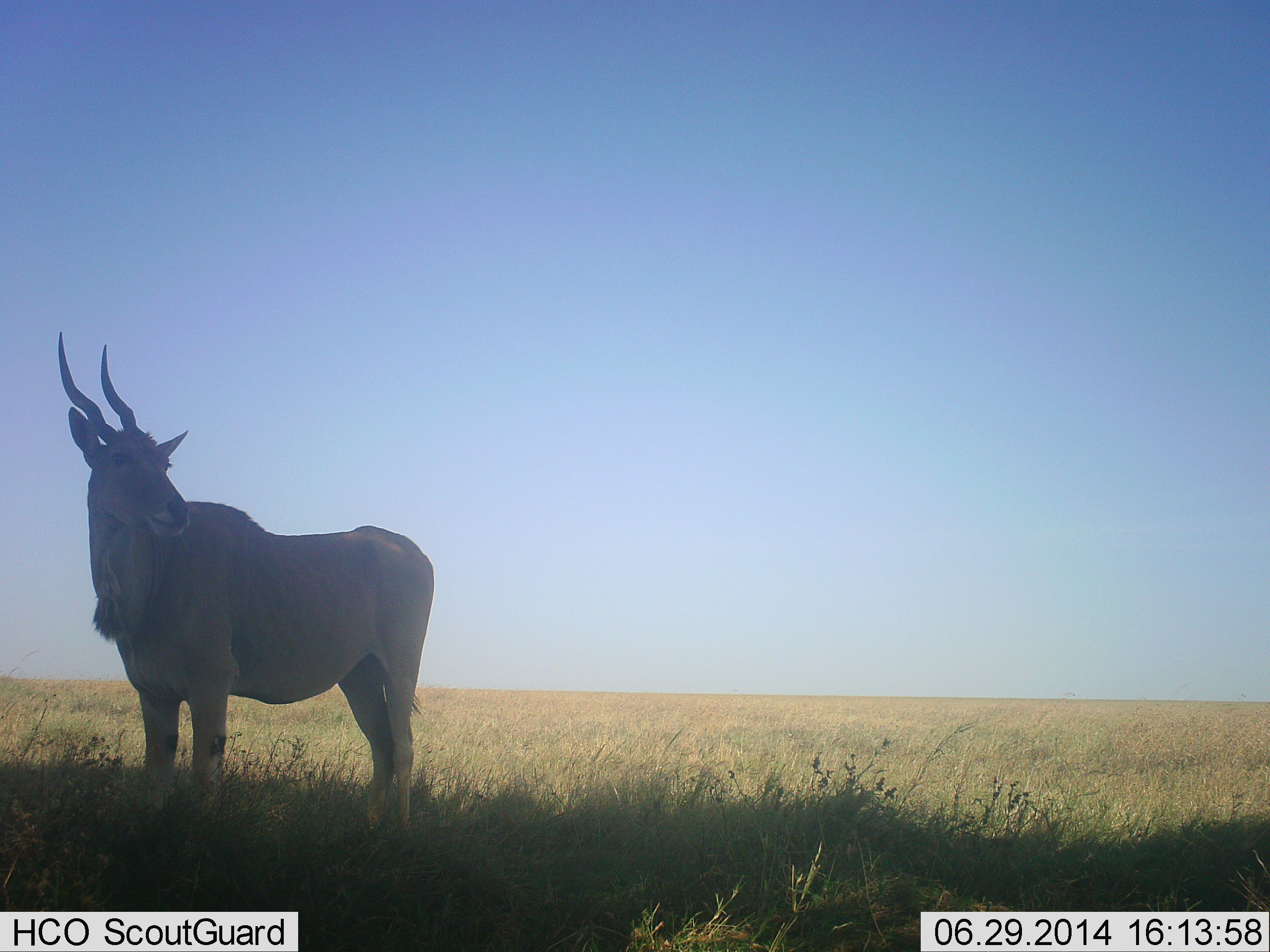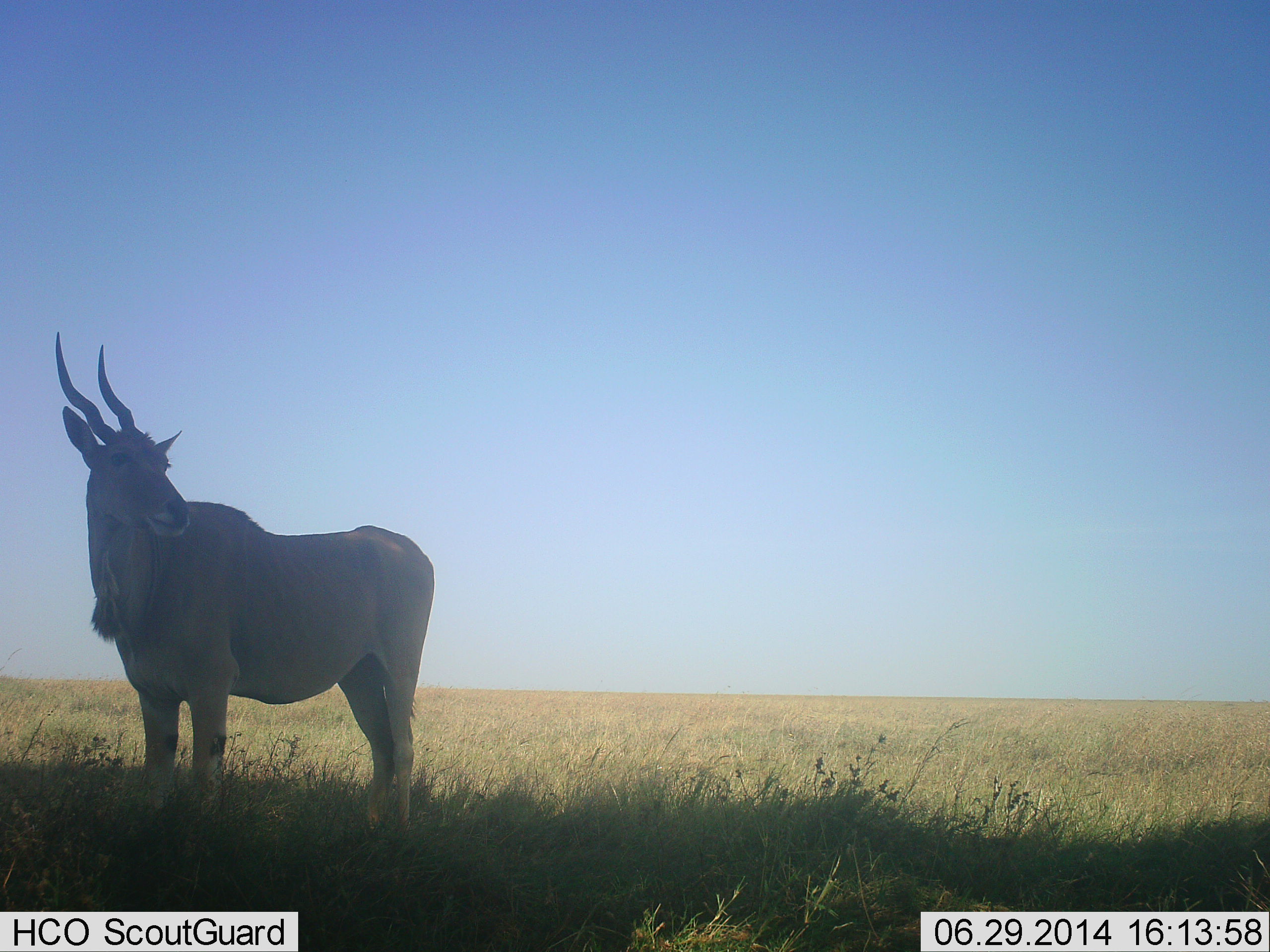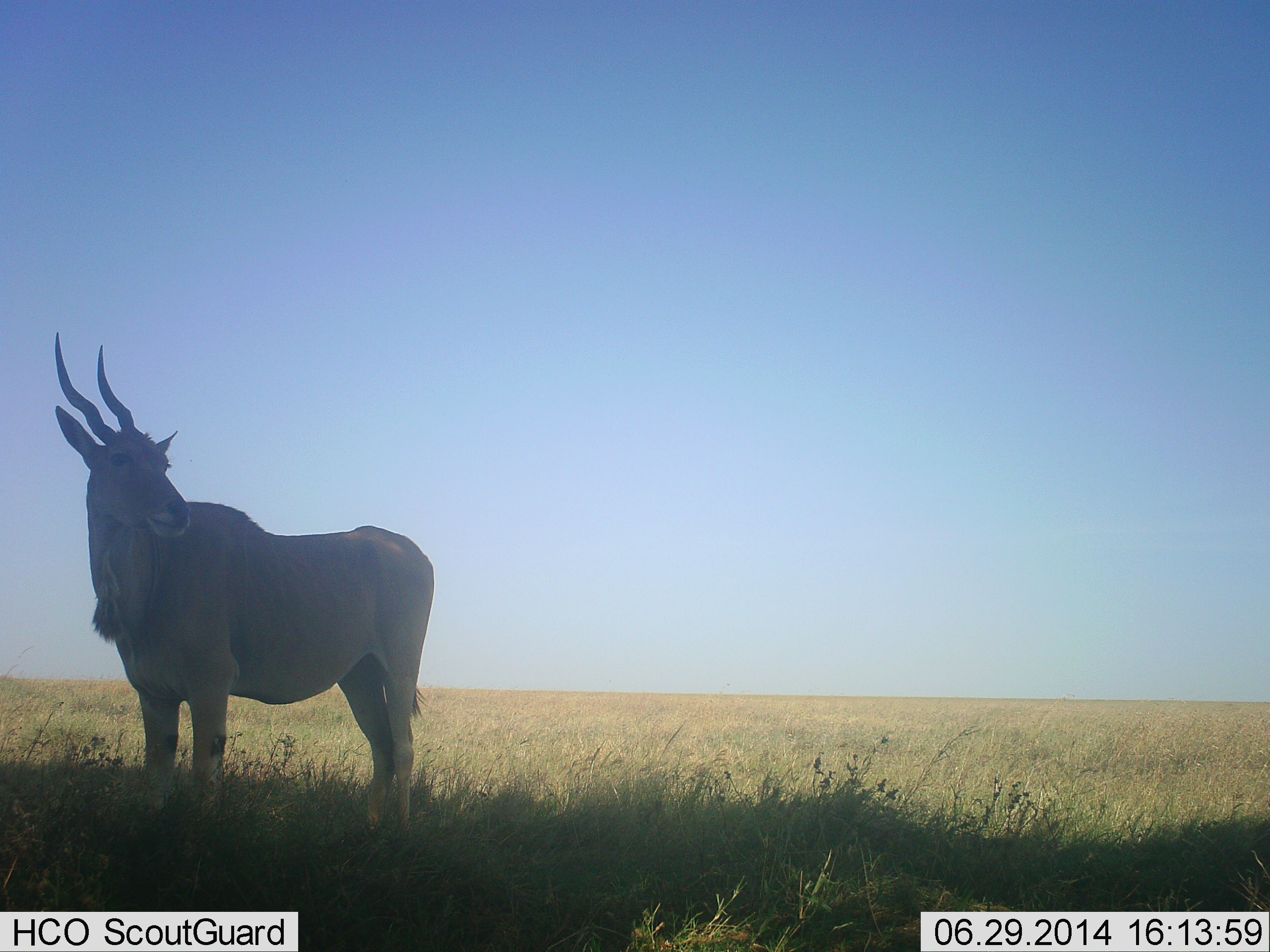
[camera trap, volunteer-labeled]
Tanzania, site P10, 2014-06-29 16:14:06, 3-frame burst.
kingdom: Animalia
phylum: Chordata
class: Mammalia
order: Artiodactyla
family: Bovidae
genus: Tragelaphus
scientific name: Tragelaphus oryx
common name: eland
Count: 1.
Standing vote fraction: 100%.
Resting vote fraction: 0%.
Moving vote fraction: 0%.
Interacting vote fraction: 0%.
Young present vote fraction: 0%.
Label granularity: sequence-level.